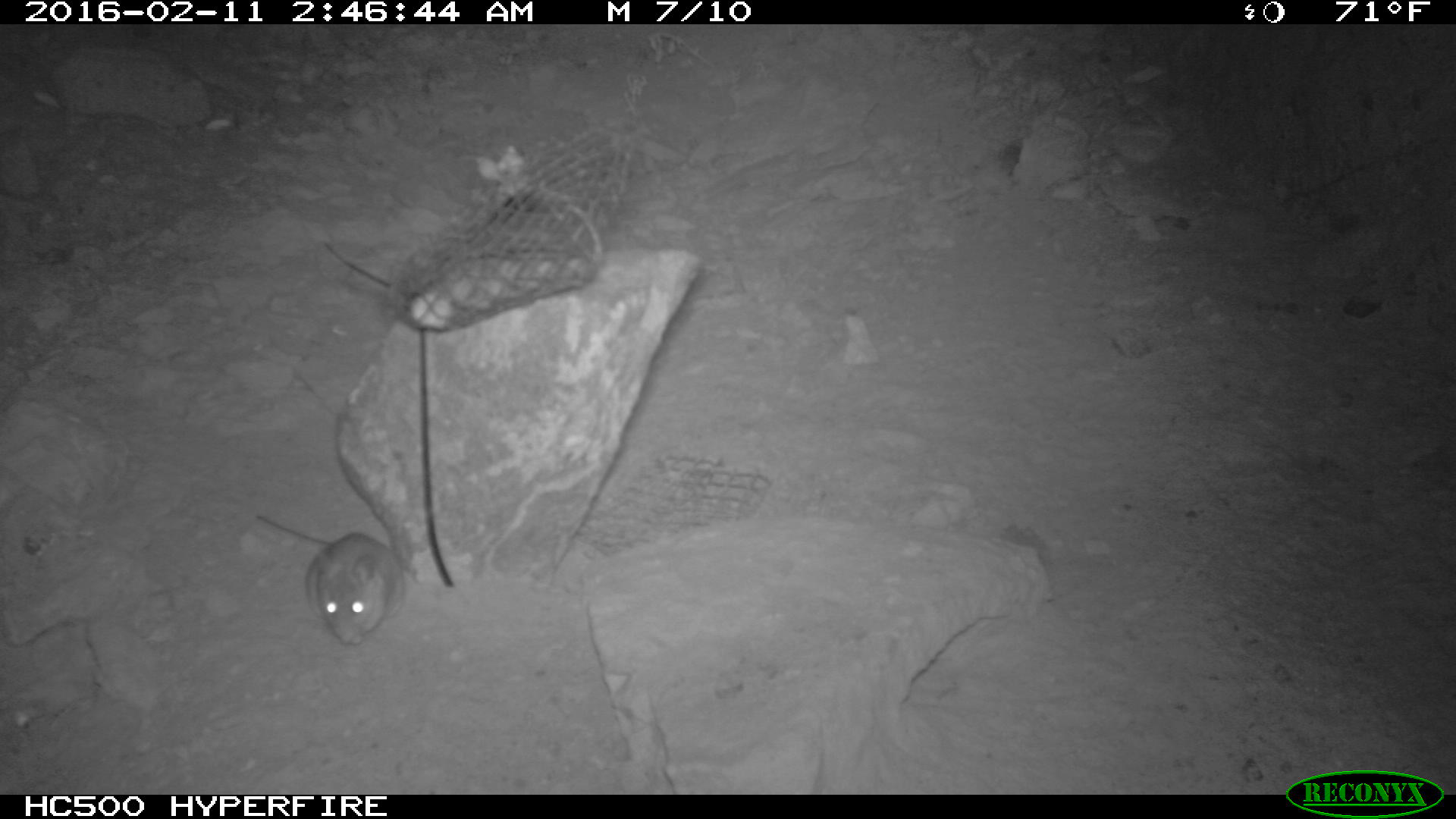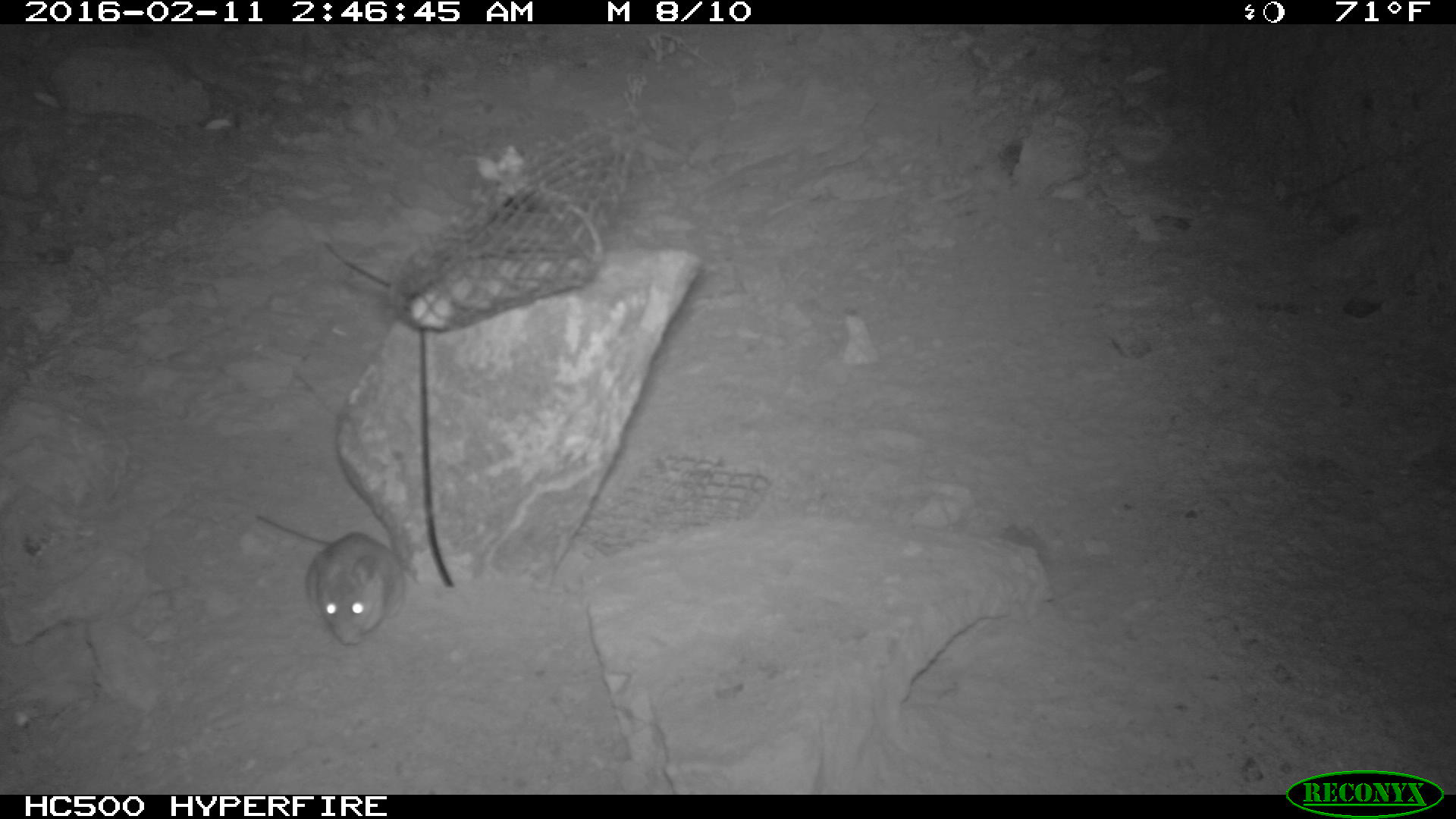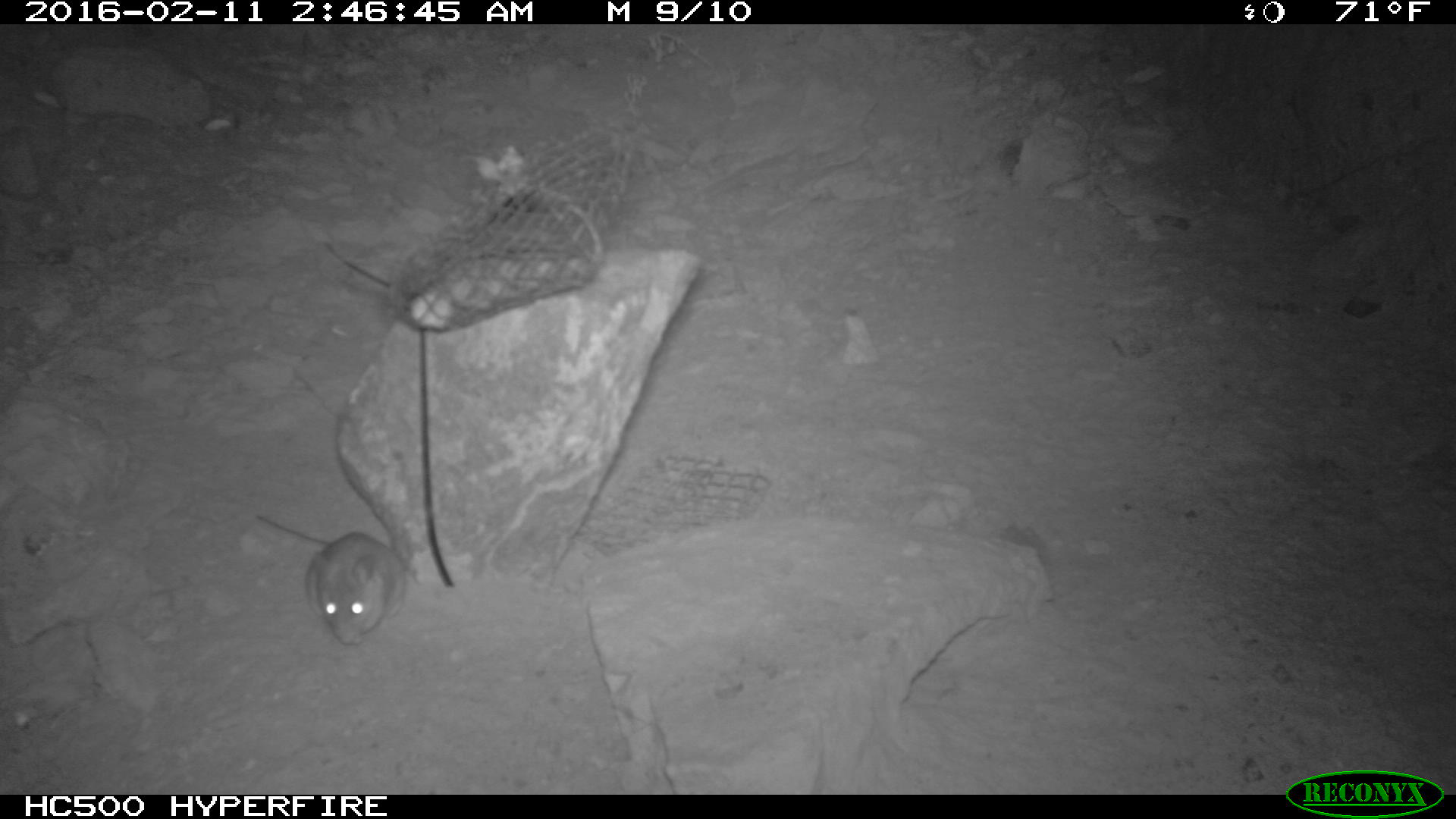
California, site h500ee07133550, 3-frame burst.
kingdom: Animalia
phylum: Chordata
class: Mammalia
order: Rodentia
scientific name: Rodentia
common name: rodent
Rodent (Rodentia).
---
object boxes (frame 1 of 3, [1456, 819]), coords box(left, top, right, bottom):
rodent: box(250, 512, 399, 648)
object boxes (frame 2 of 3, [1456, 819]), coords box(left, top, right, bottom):
rodent: box(252, 509, 407, 648)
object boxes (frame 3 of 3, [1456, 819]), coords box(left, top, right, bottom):
rodent: box(252, 508, 403, 650)